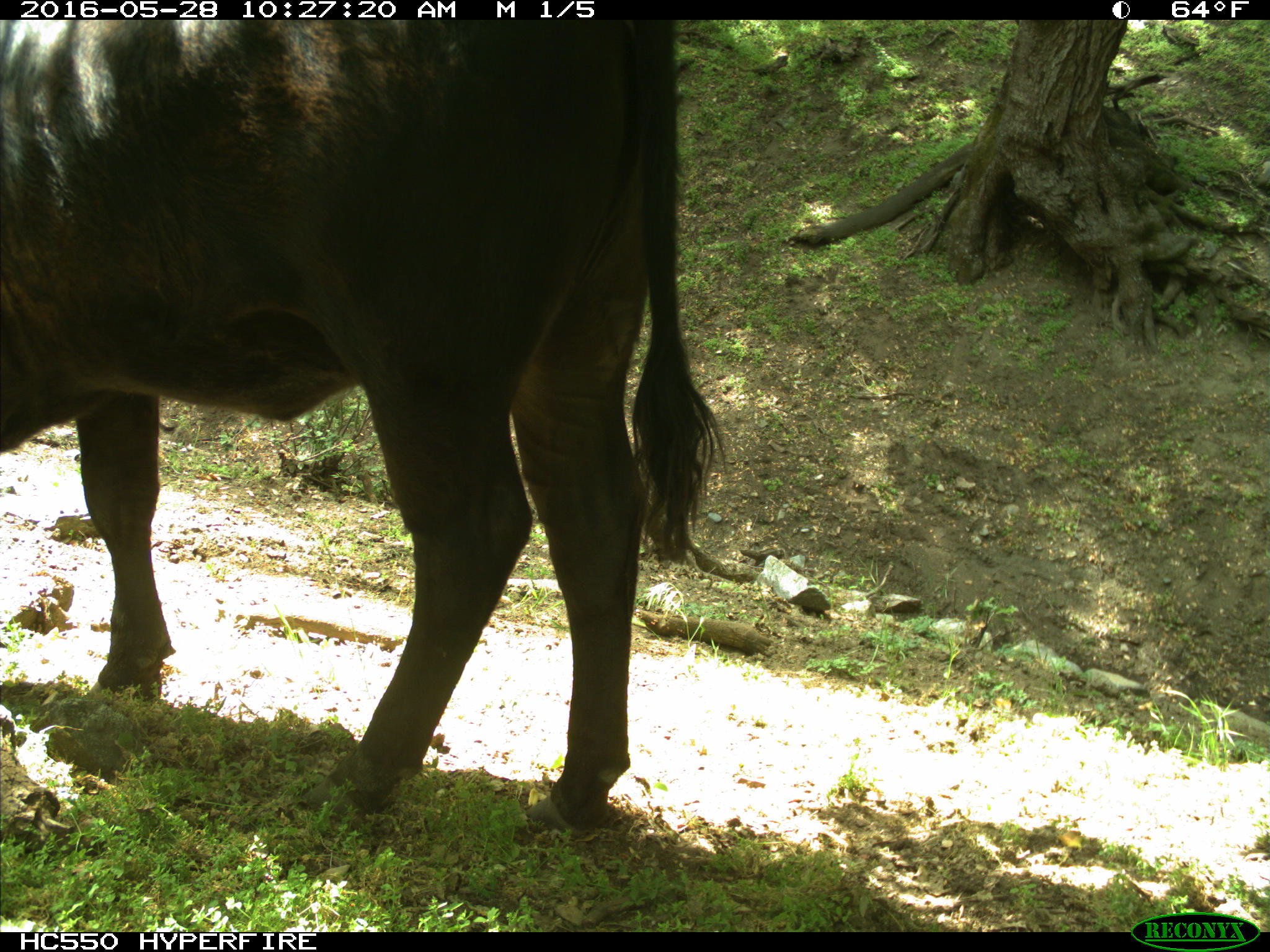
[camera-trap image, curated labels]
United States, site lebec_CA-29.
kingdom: Animalia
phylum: Chordata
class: Mammalia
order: Artiodactyla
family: Bovidae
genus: Bos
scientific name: Bos taurus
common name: domestic cow